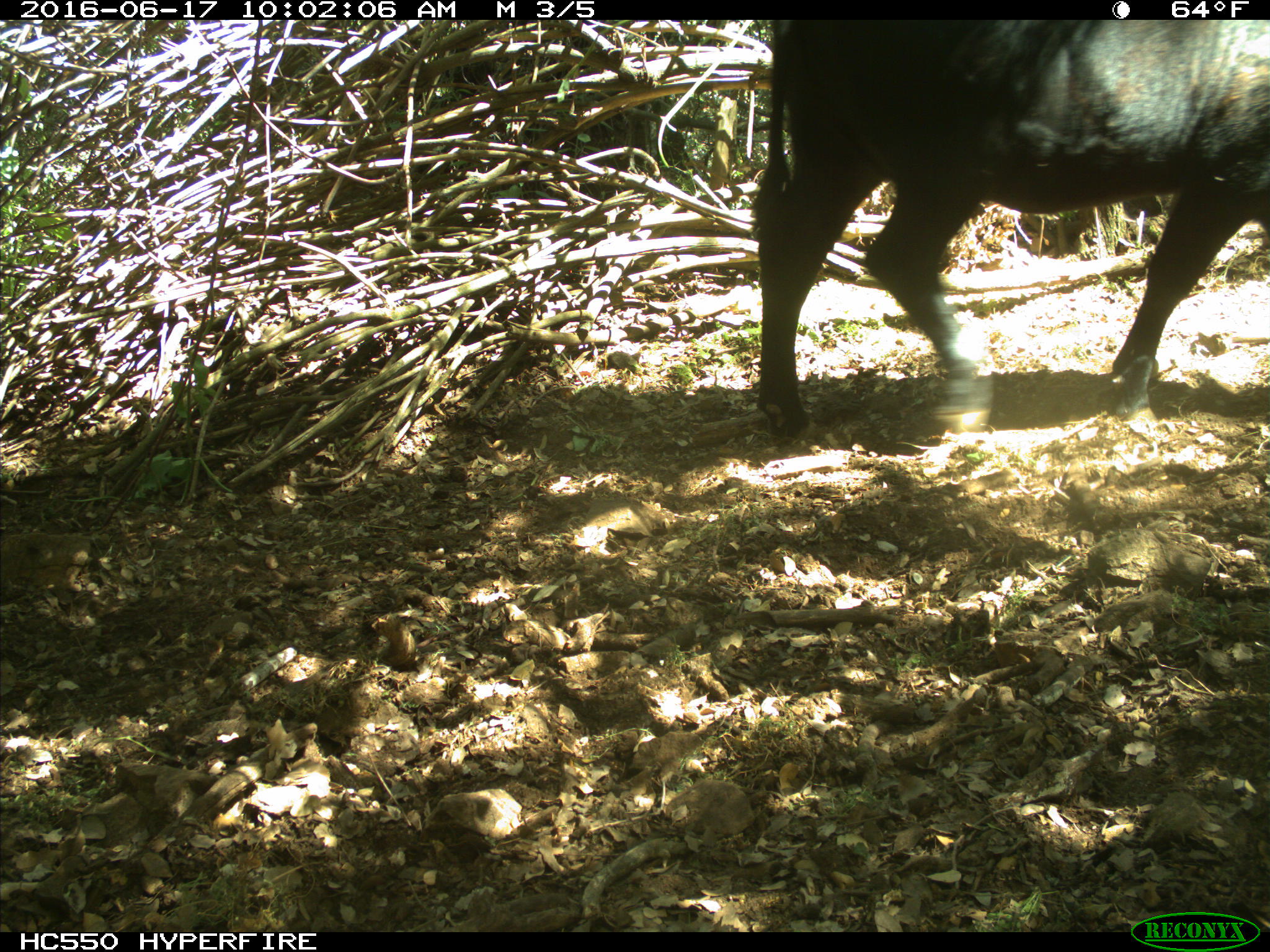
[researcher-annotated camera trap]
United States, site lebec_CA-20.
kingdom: Animalia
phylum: Chordata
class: Mammalia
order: Artiodactyla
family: Bovidae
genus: Bos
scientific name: Bos taurus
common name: domestic cow